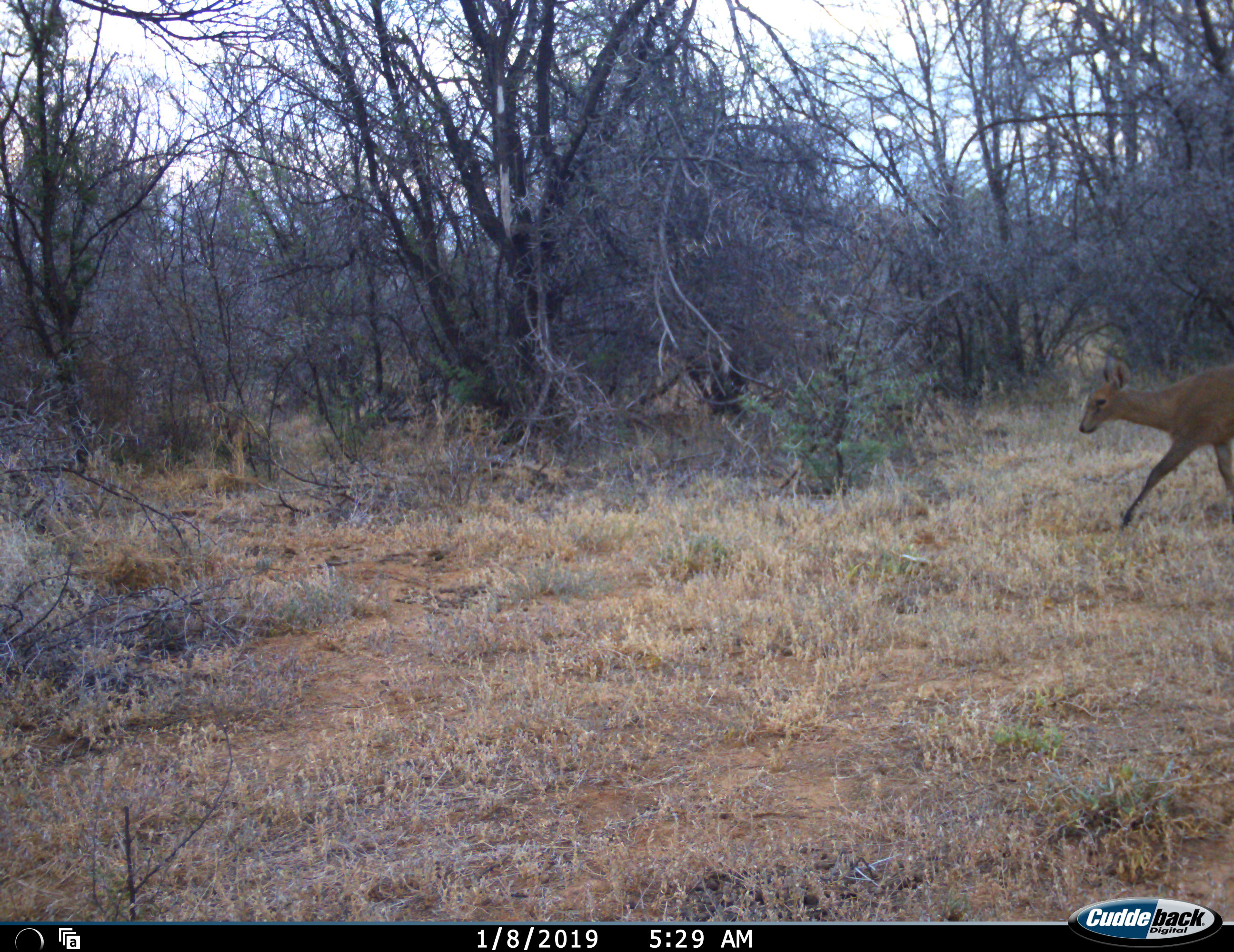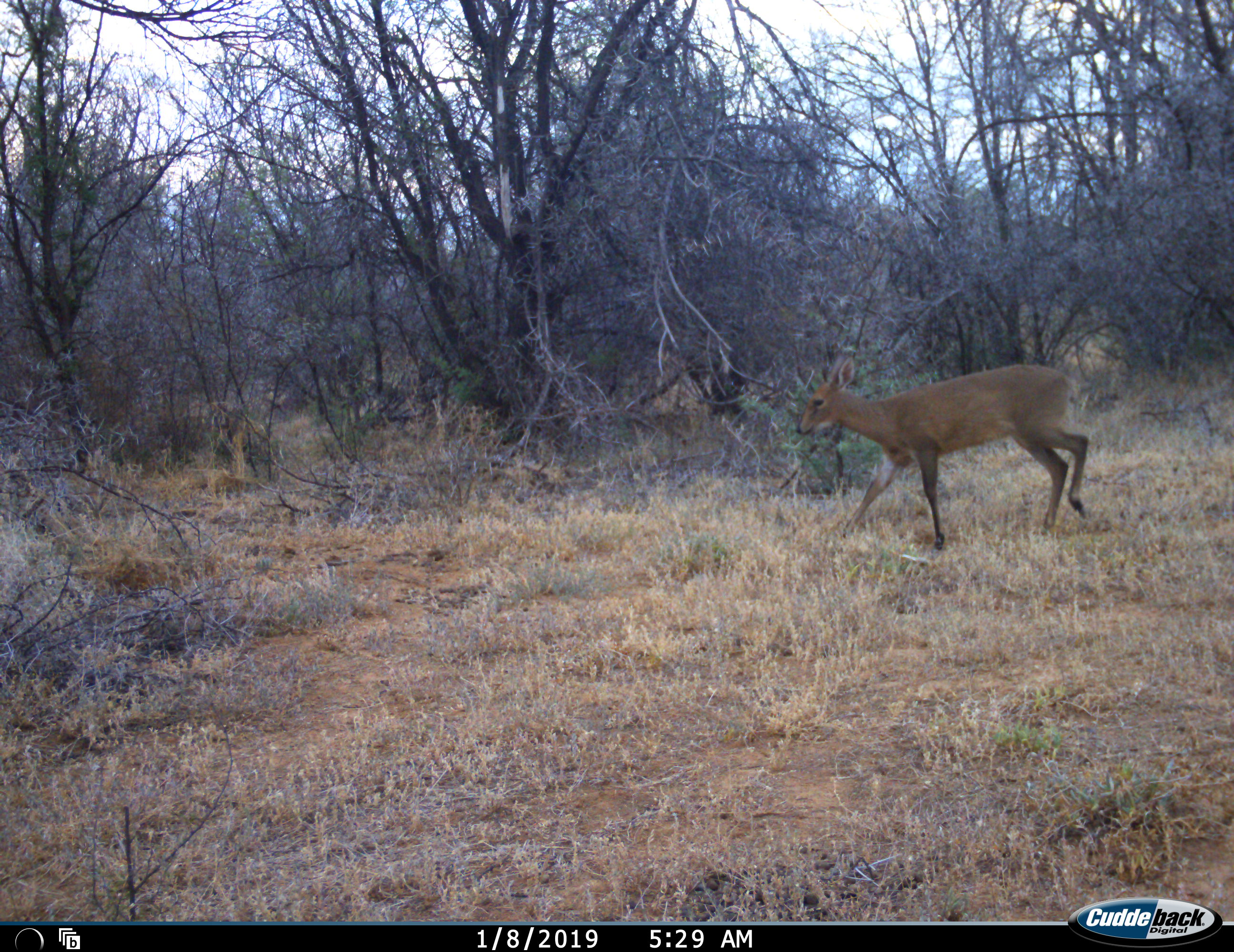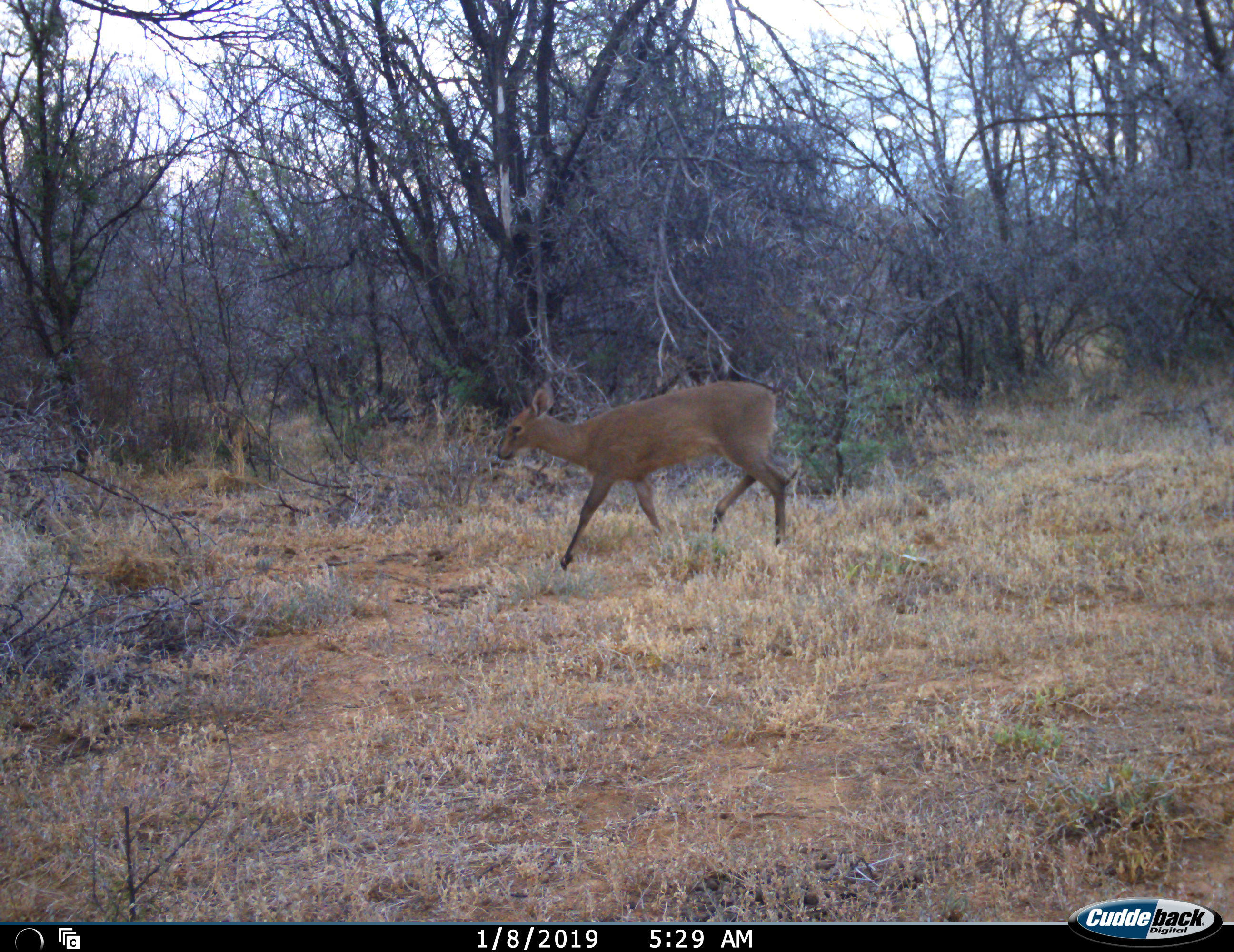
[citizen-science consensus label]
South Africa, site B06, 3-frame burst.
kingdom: Animalia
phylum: Chordata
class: Mammalia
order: Artiodactyla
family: Bovidae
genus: Sylvicapra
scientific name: Sylvicapra grimmia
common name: common grey duiker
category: duikercommongrey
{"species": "duikercommongrey (common grey duiker) (Sylvicapra grimmia)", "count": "1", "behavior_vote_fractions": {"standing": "0%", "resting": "0%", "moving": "100%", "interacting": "0%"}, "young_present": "0%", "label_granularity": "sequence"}